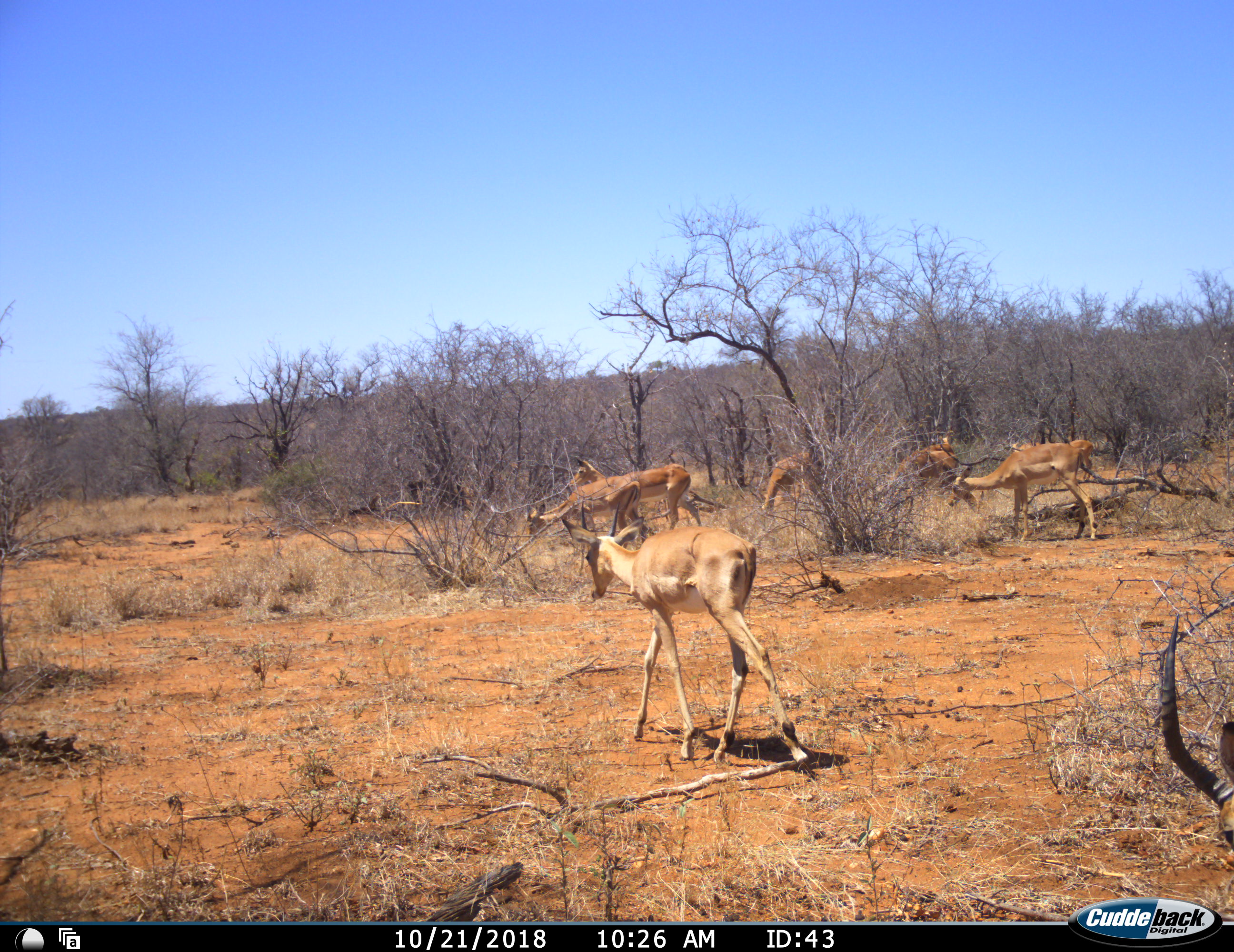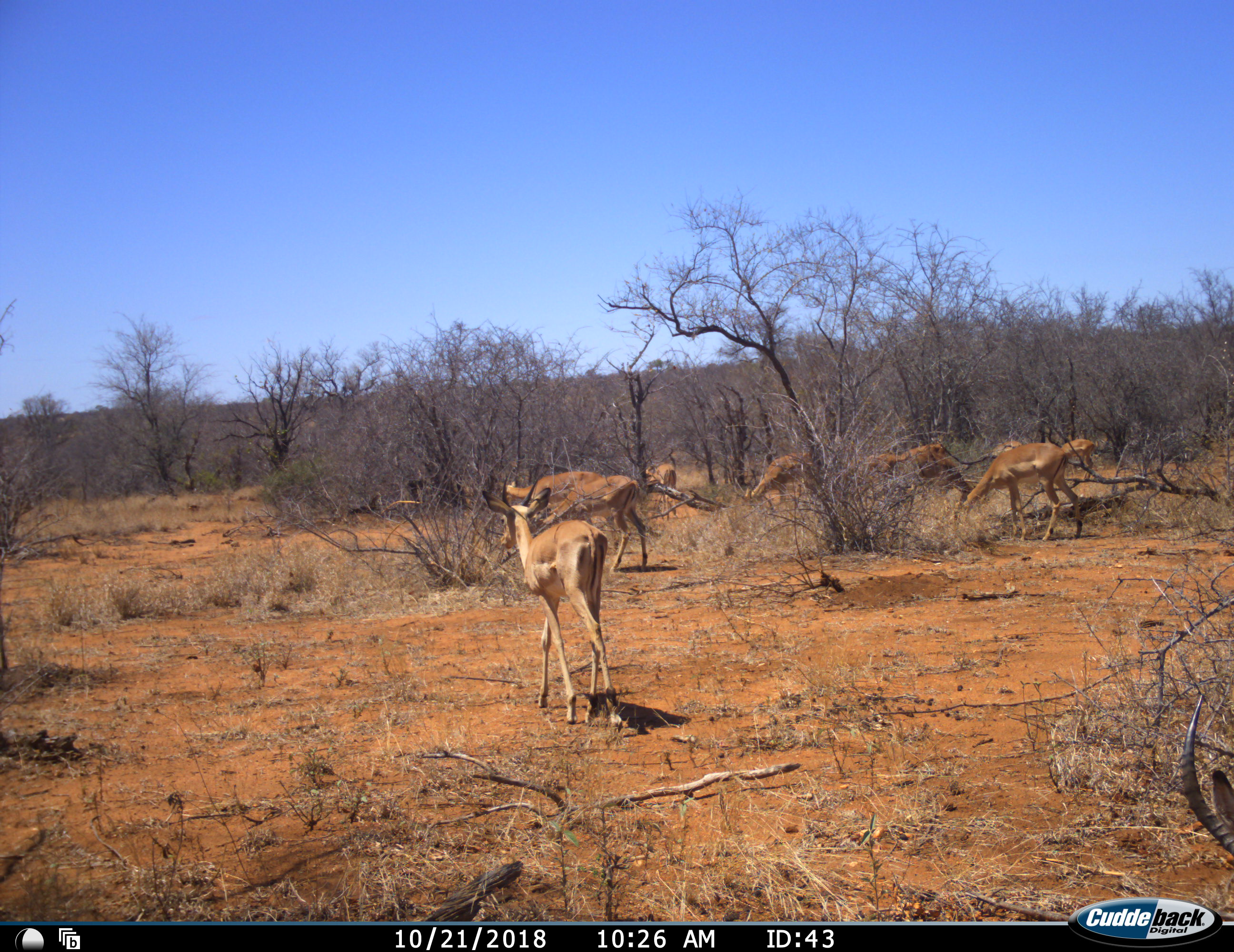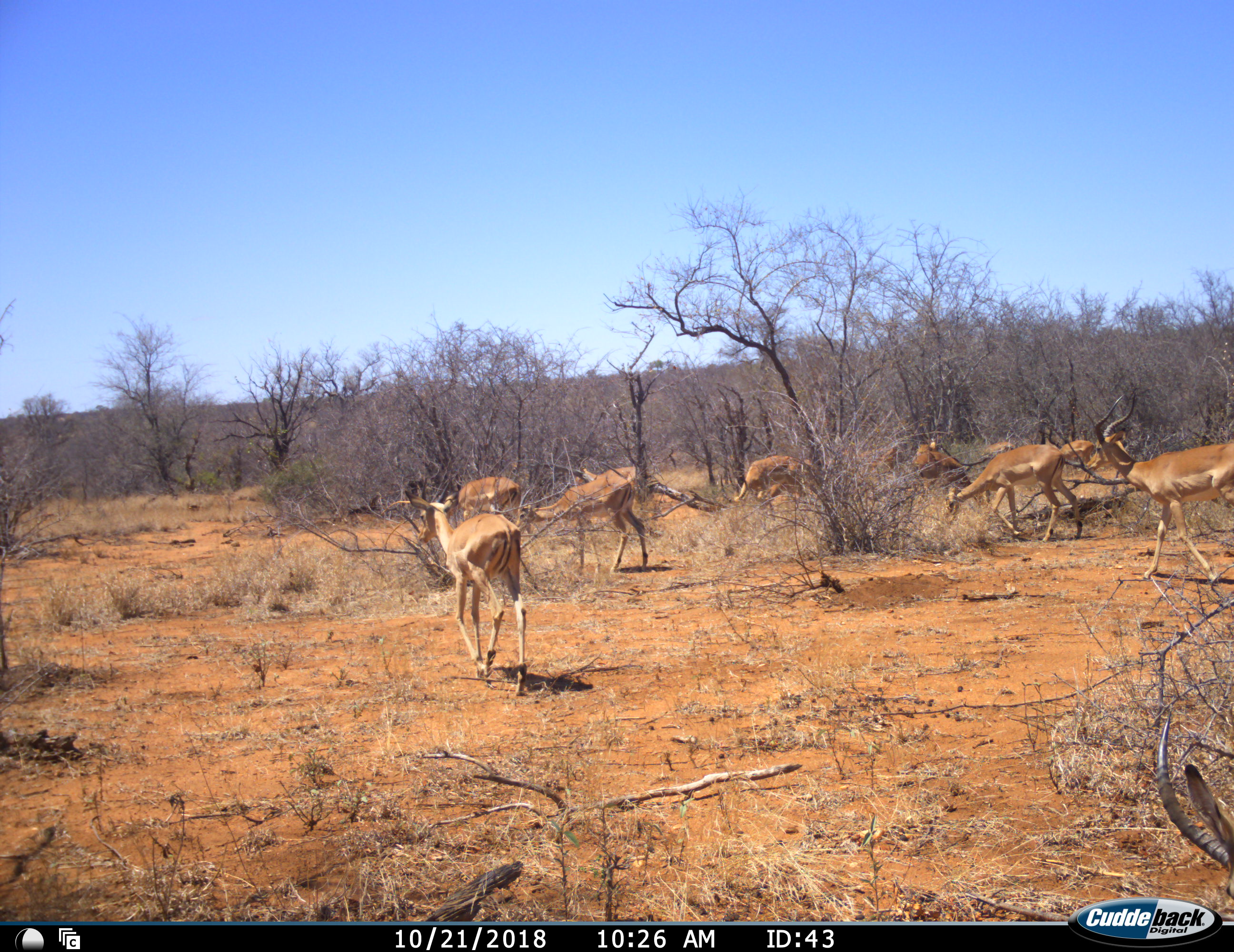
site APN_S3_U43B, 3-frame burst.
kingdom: Animalia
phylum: Chordata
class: Mammalia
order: Artiodactyla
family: Bovidae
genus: Aepyceros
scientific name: Aepyceros melampus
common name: impala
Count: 9.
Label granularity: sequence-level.